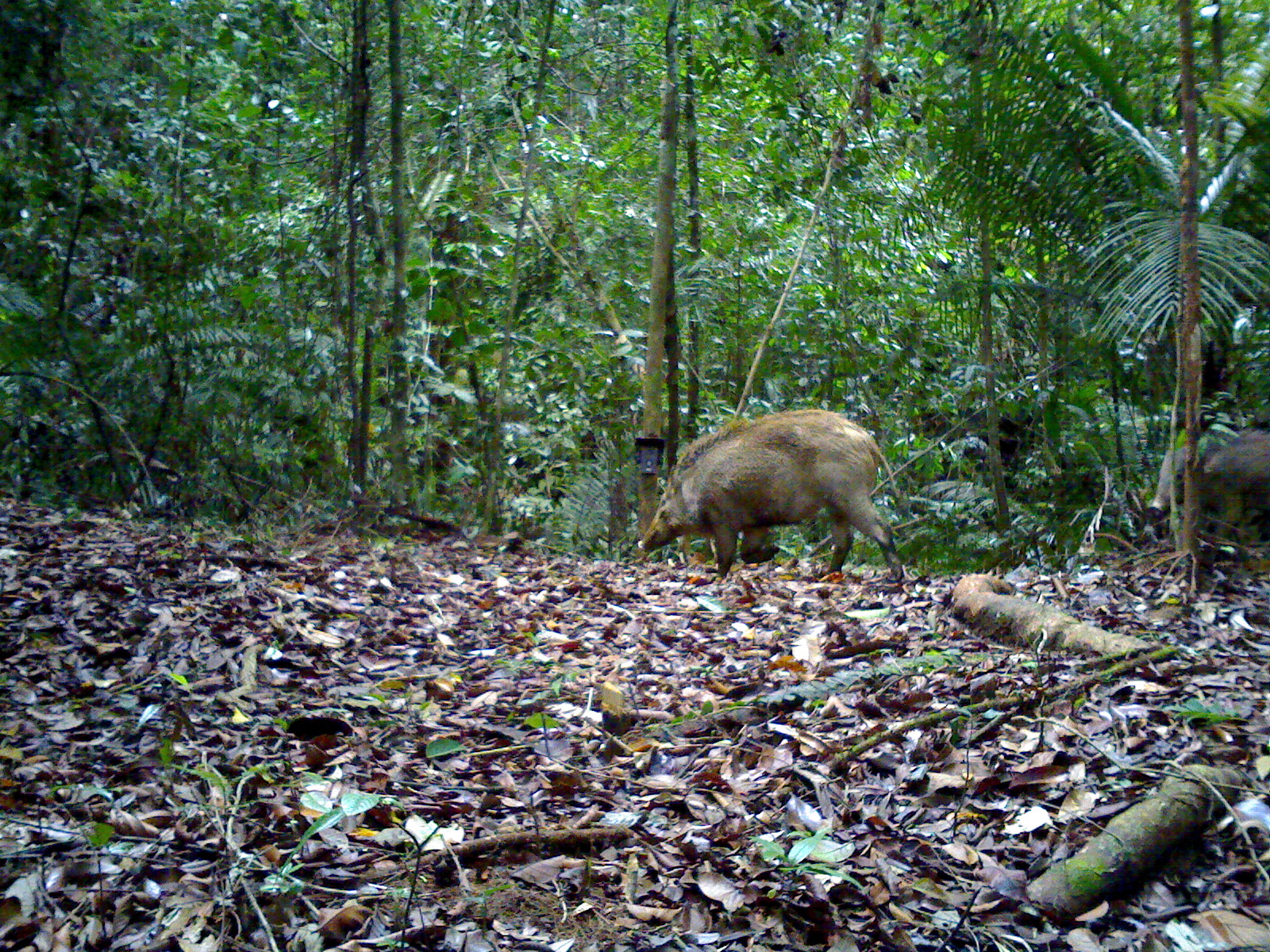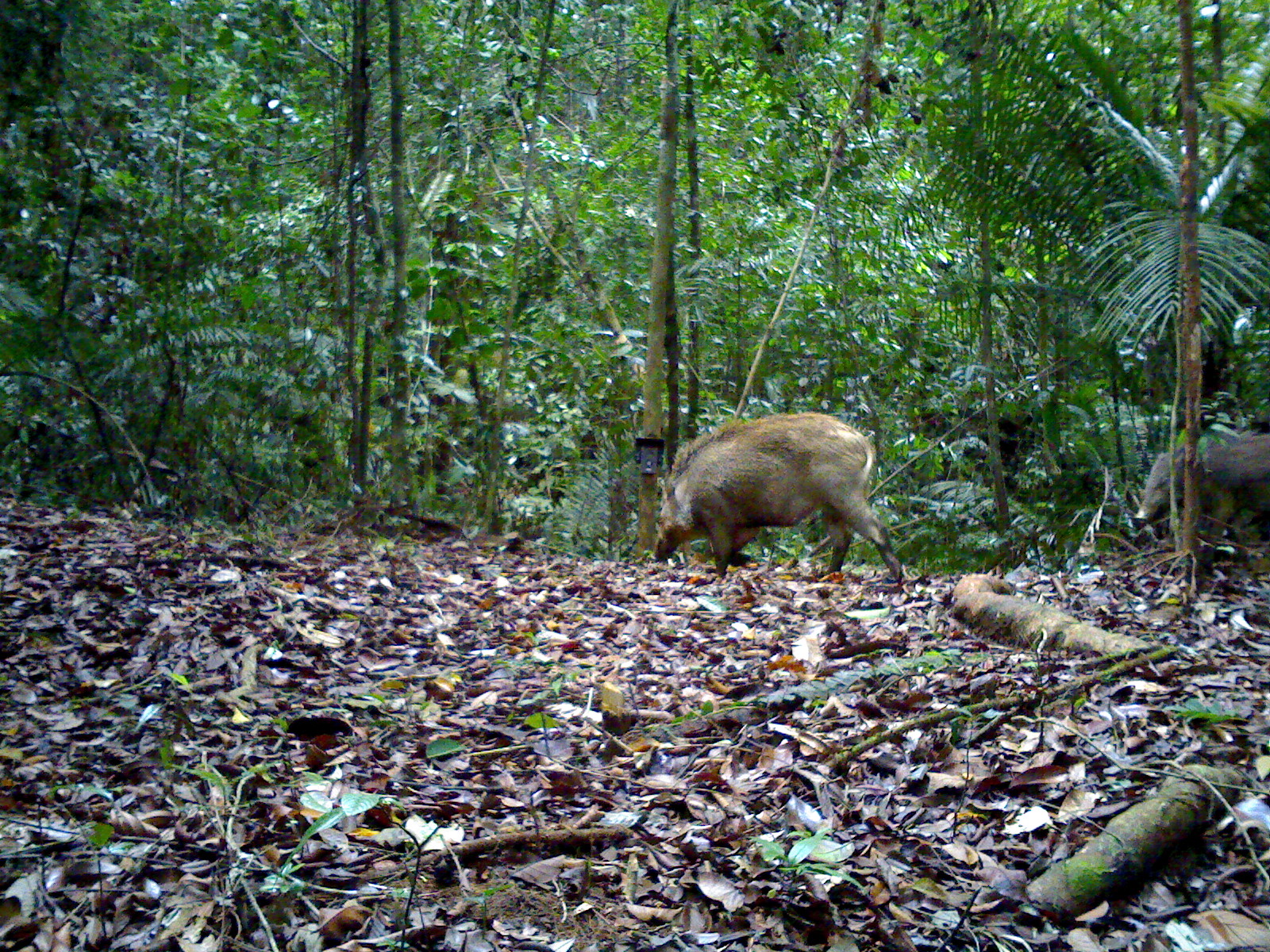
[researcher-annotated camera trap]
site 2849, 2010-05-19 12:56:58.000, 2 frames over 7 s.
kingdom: Animalia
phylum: Chordata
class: Mammalia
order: Artiodactyla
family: Suidae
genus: Sus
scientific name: Sus scrofa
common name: wild boar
Sus scrofa (wild boar), count 1.